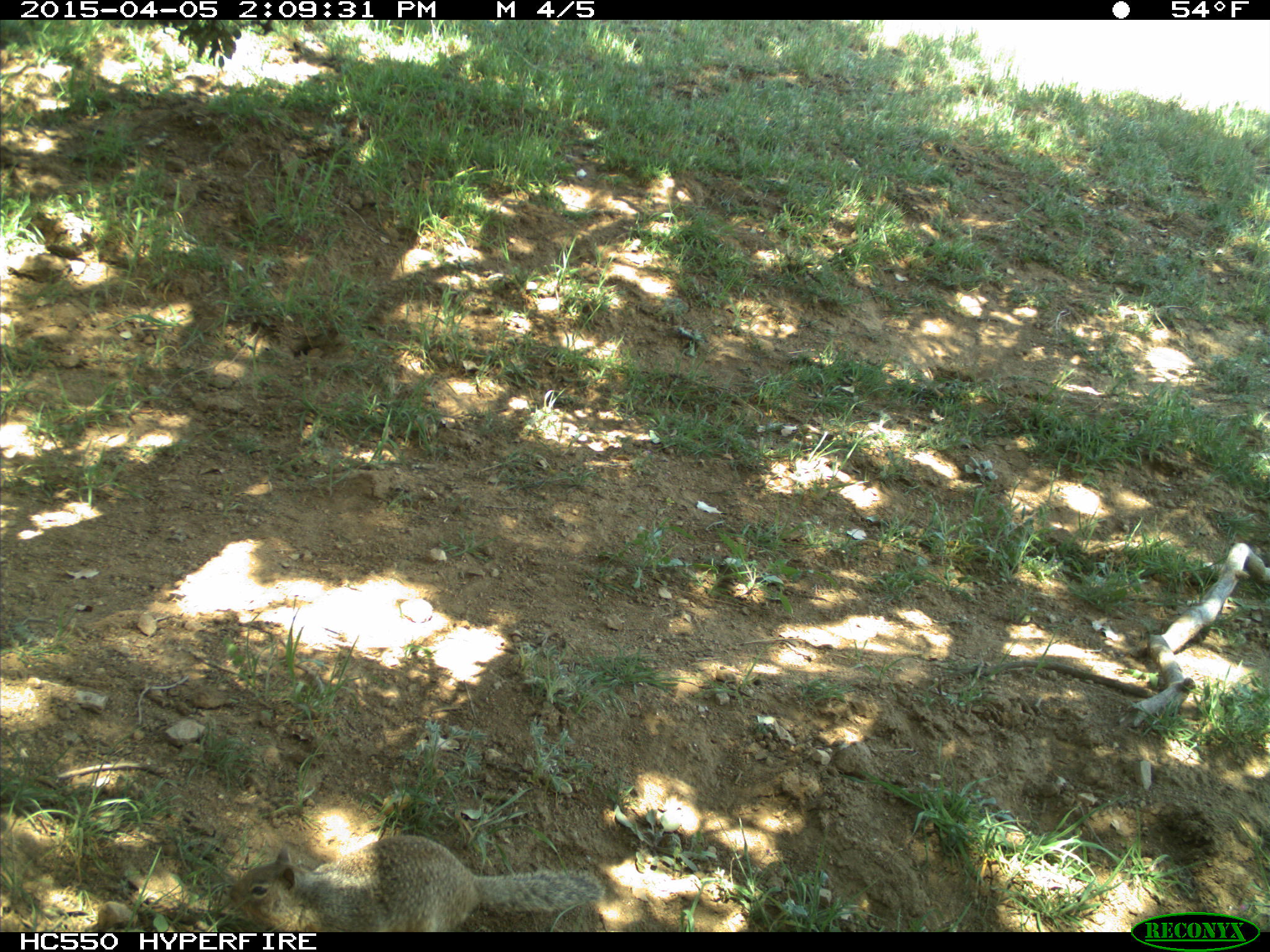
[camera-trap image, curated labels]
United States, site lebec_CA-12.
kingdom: Animalia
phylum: Chordata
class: Mammalia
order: Rodentia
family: Sciuridae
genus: Otospermophilus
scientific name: Otospermophilus beecheyi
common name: california ground squirrel